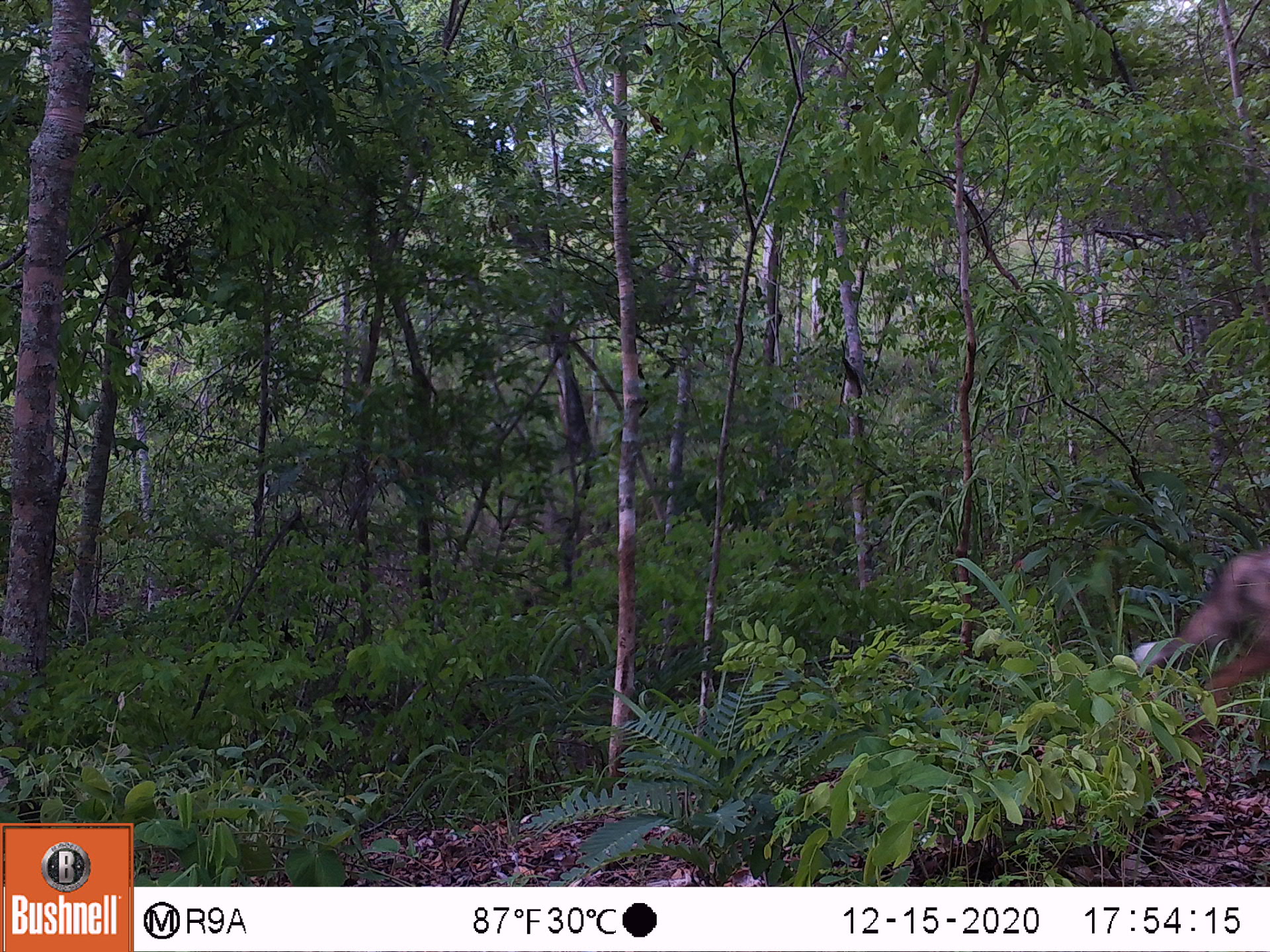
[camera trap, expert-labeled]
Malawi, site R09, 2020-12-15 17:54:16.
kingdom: Animalia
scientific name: Animalia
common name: other animal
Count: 1.